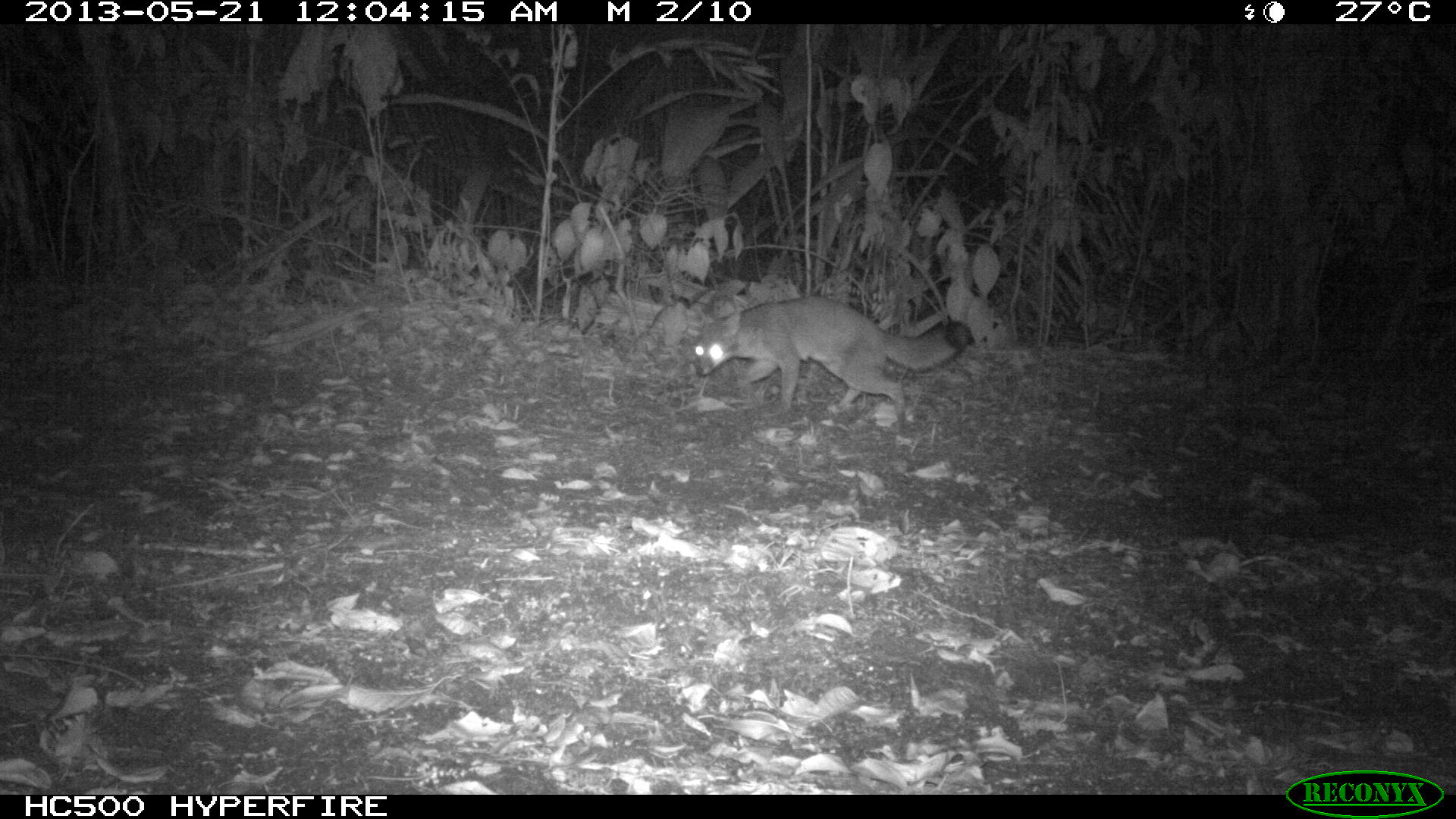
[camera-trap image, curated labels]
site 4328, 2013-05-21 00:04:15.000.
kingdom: Animalia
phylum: Chordata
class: Mammalia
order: Carnivora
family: Canidae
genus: Urocyon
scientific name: Urocyon cinereoargenteus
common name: gray fox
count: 1